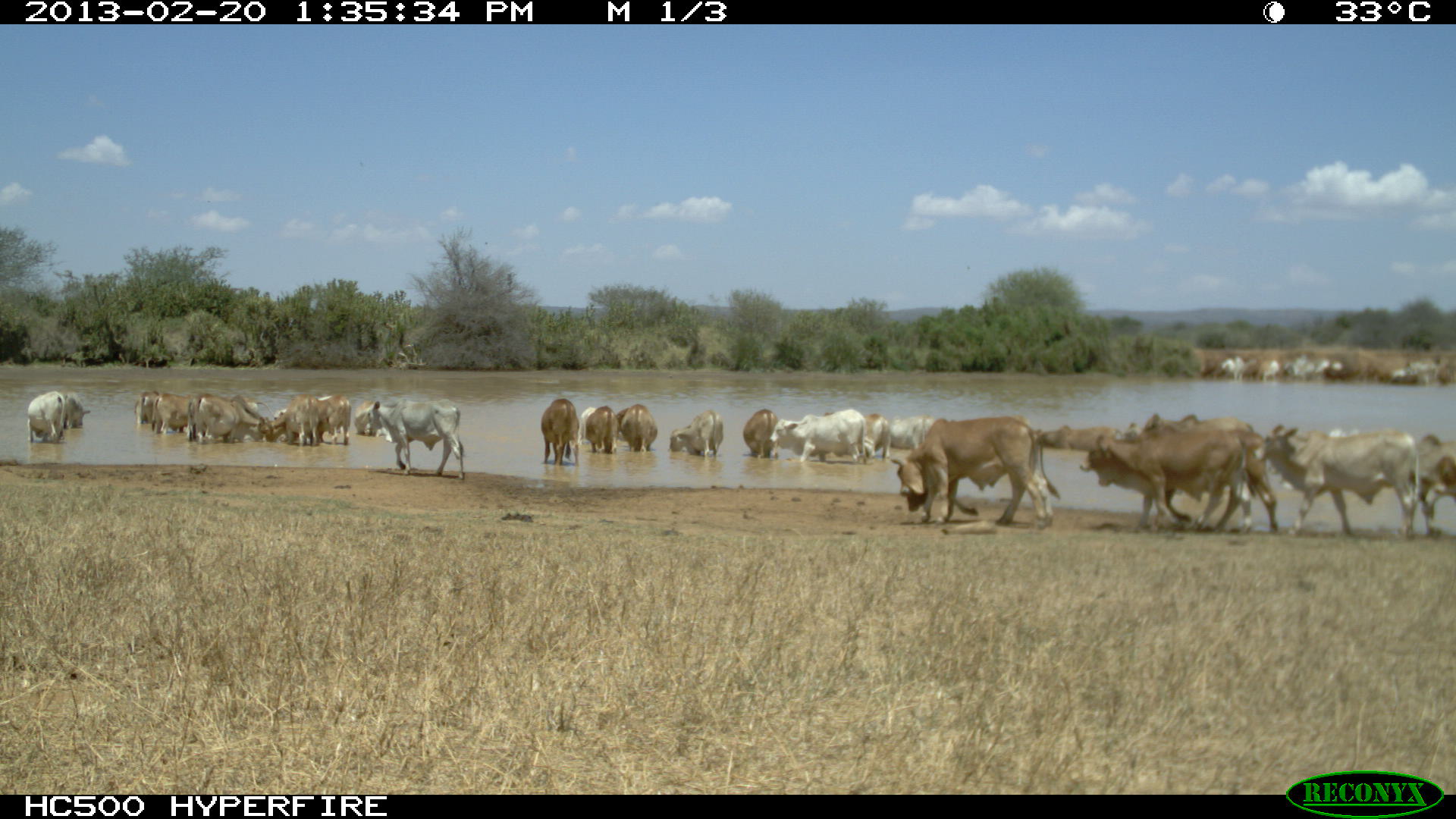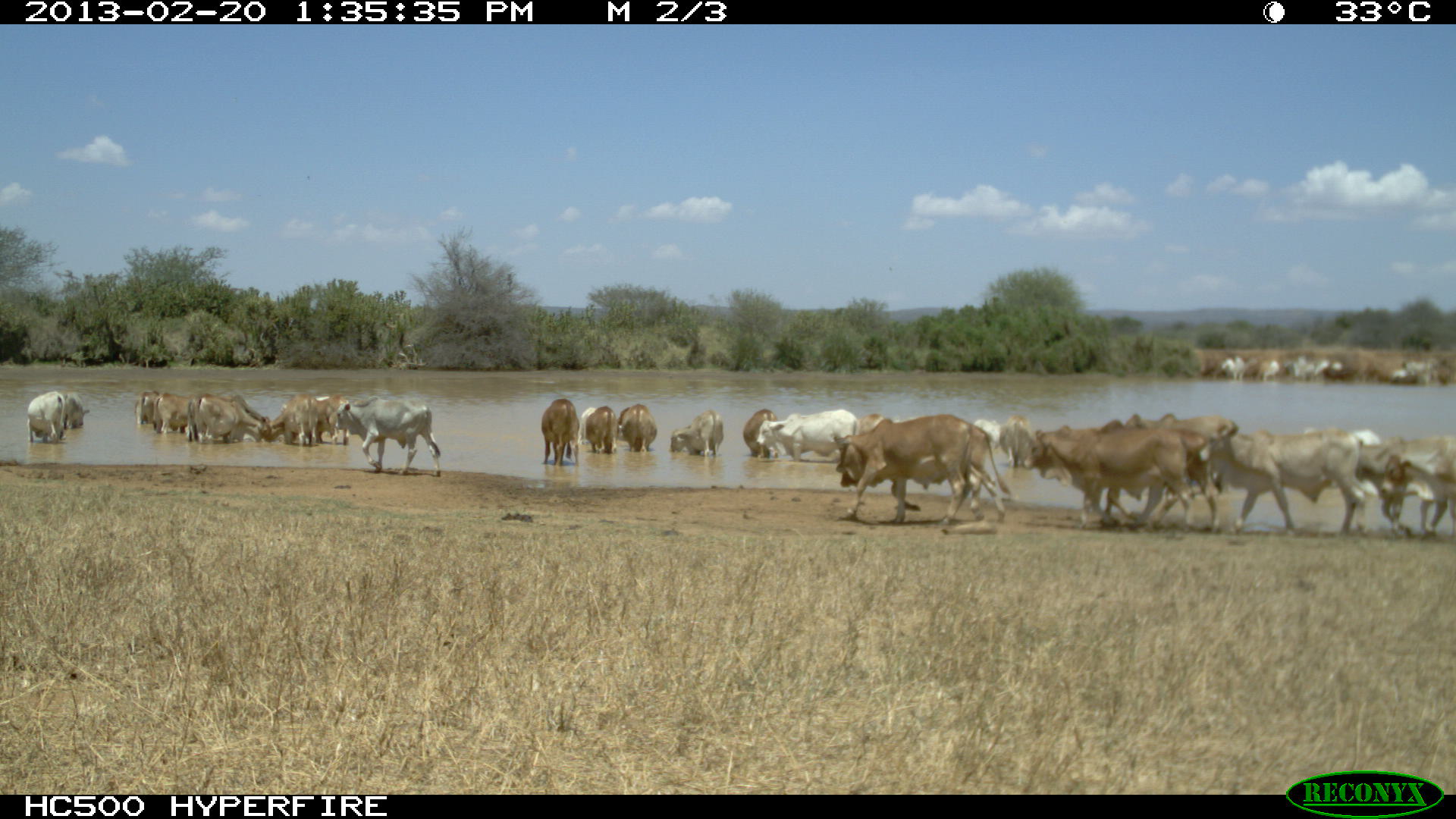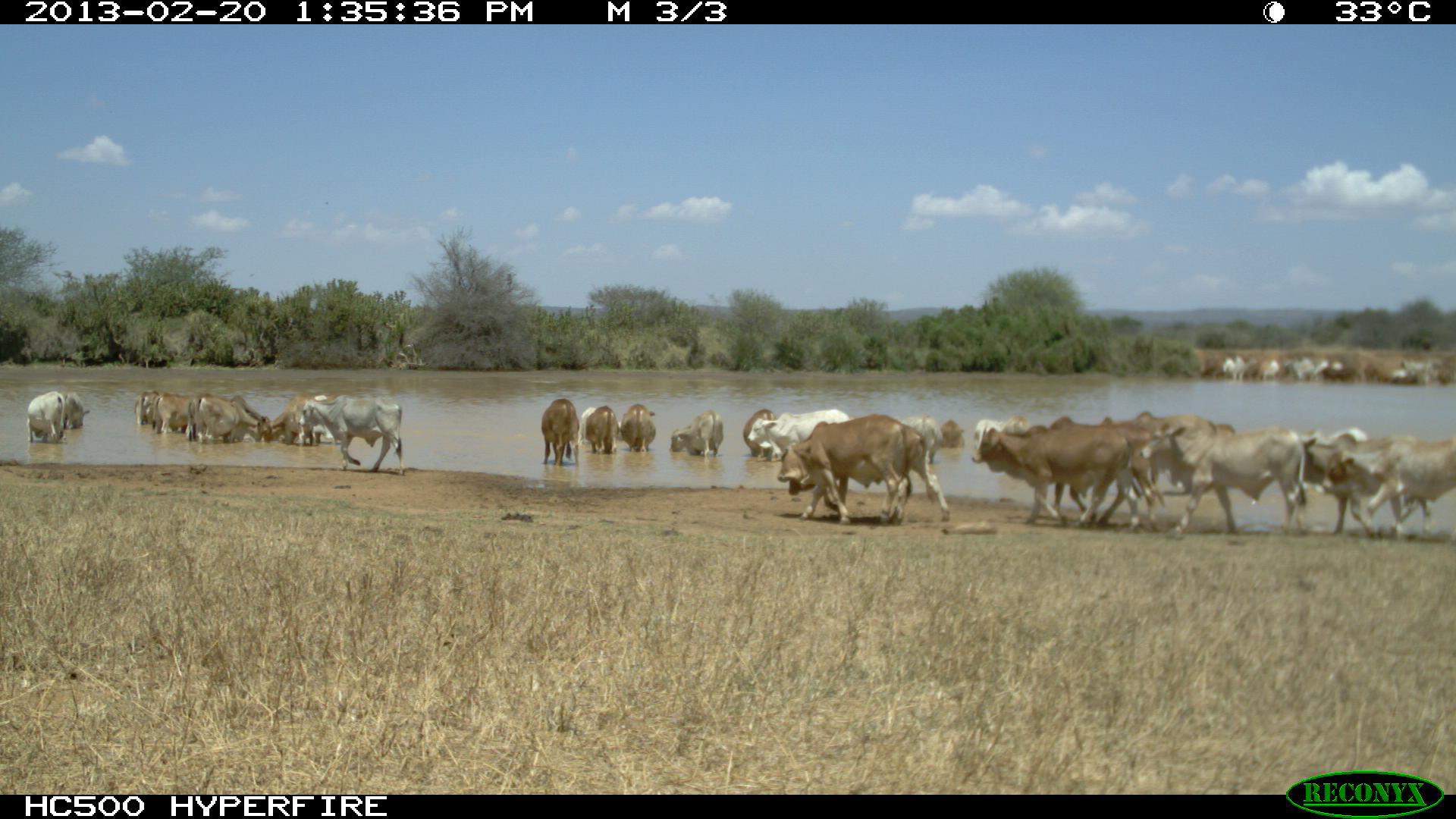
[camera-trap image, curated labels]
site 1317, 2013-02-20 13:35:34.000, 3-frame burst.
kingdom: Animalia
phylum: Chordata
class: Mammalia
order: Artiodactyla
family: Bovidae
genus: Bos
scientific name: Bos taurus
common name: domestic cattle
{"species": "Bos taurus (domestic cattle)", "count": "23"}